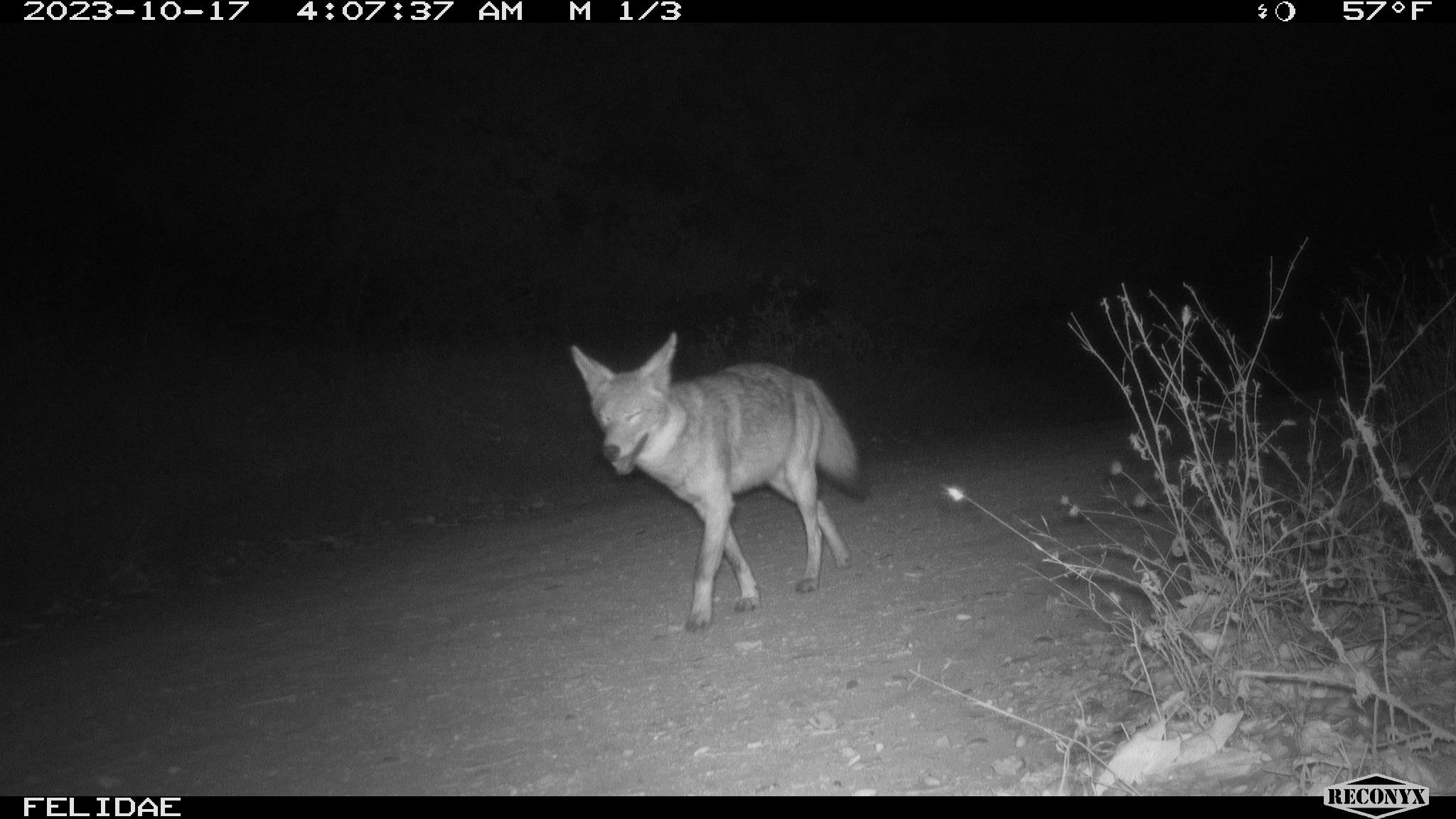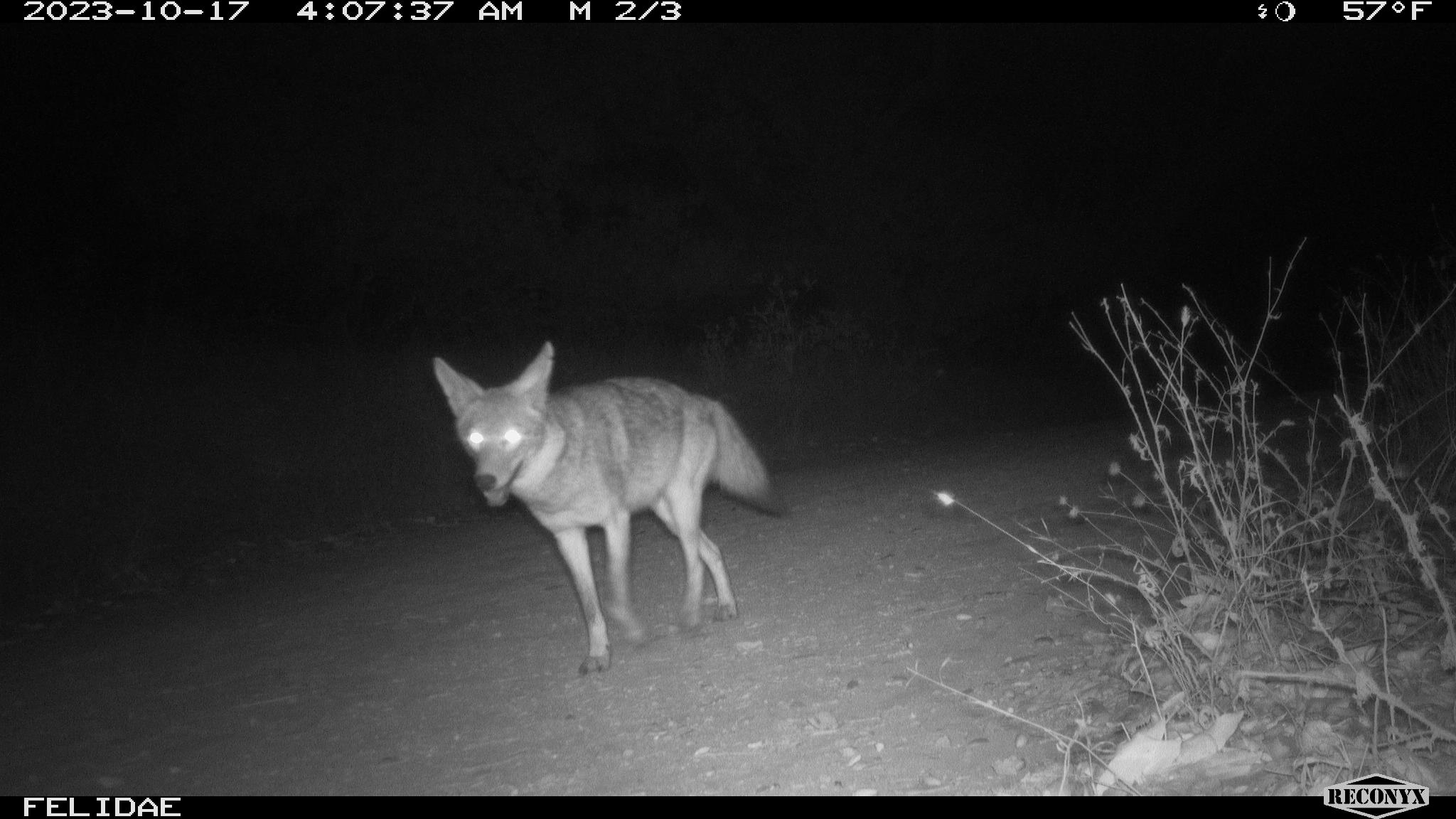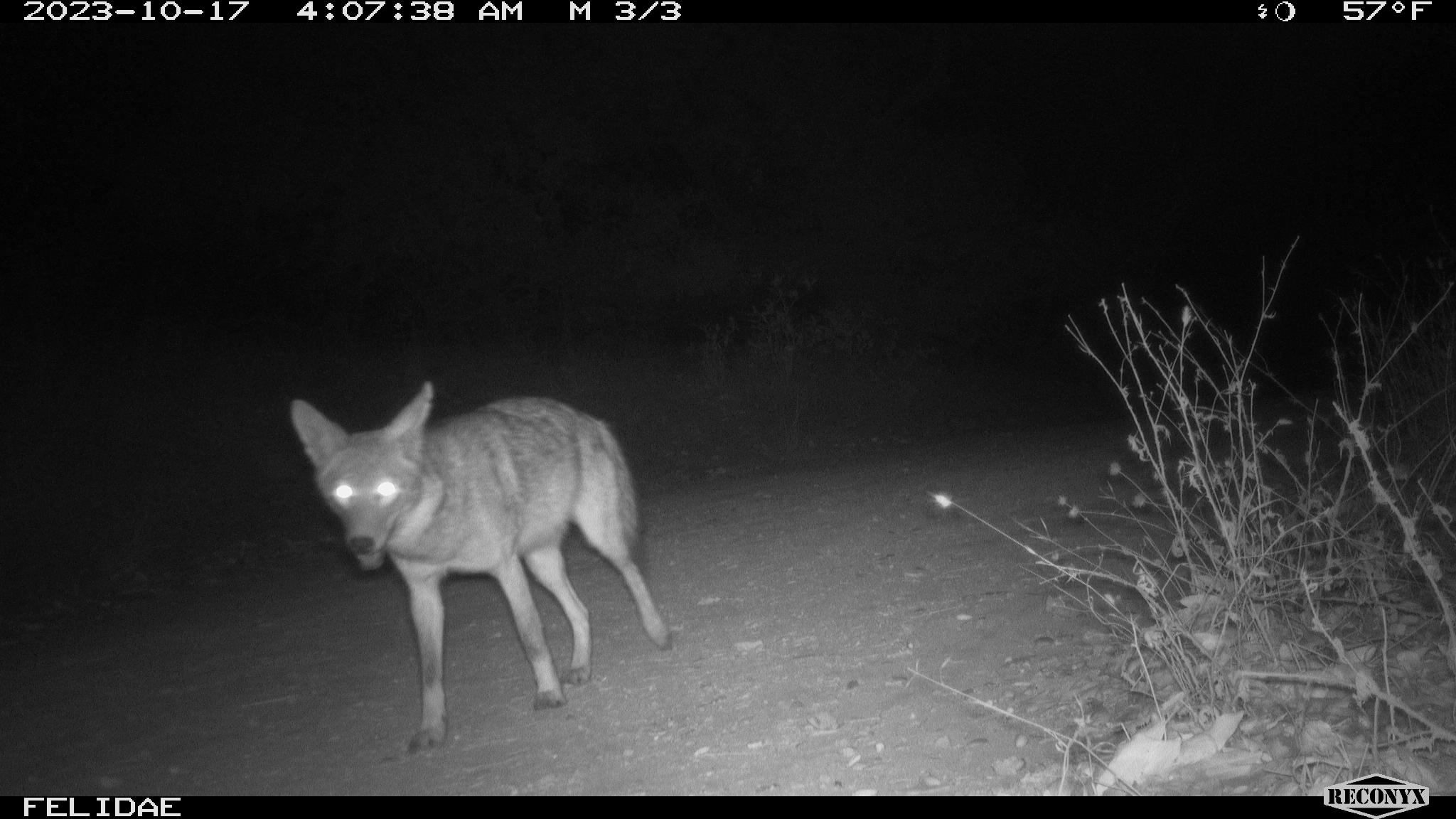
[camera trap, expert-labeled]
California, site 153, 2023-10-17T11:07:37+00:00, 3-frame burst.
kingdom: Animalia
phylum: Chordata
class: Mammalia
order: Carnivora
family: Canidae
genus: Canis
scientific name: Canis latrans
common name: coyote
Coyote (Canis latrans).